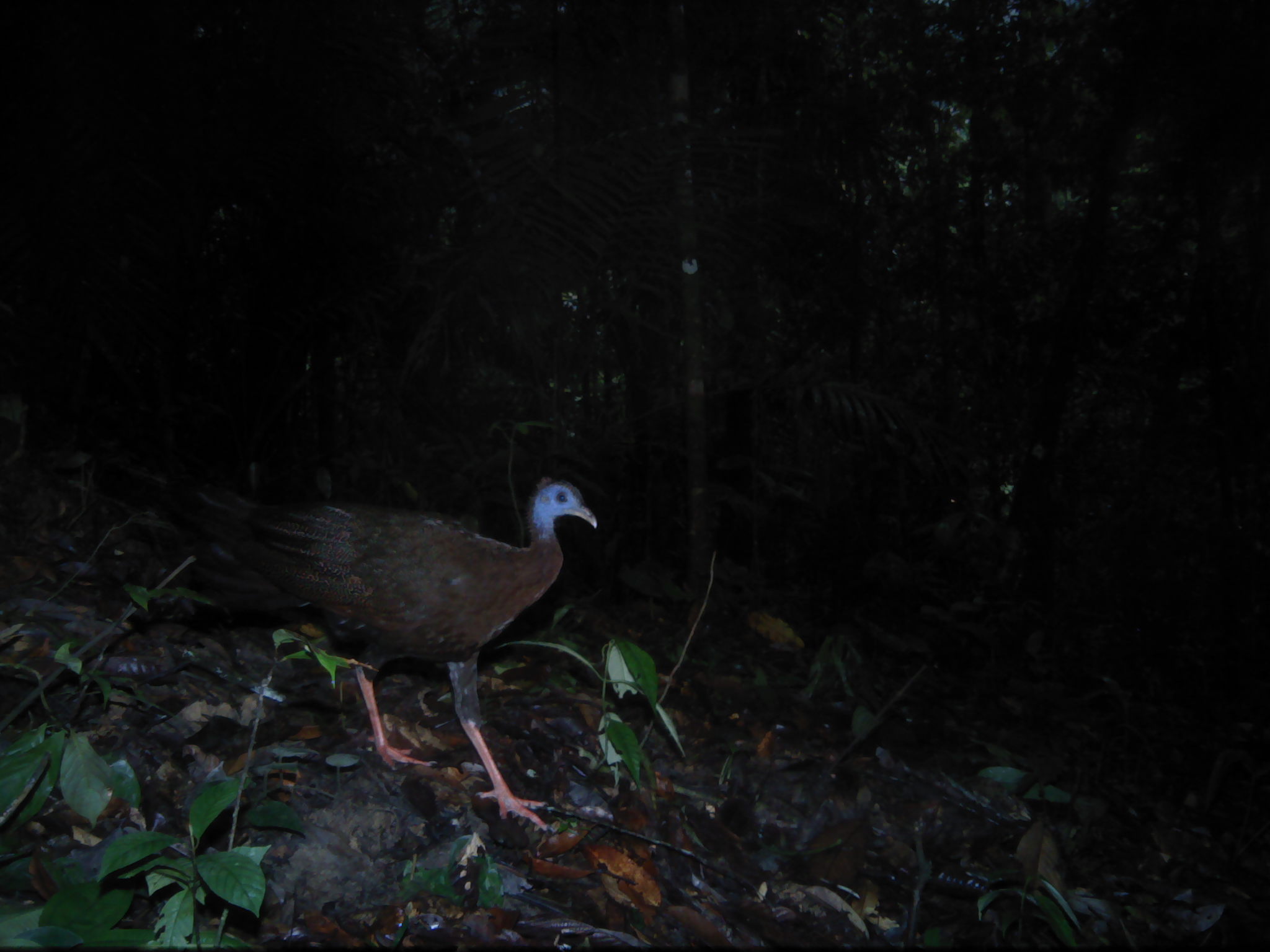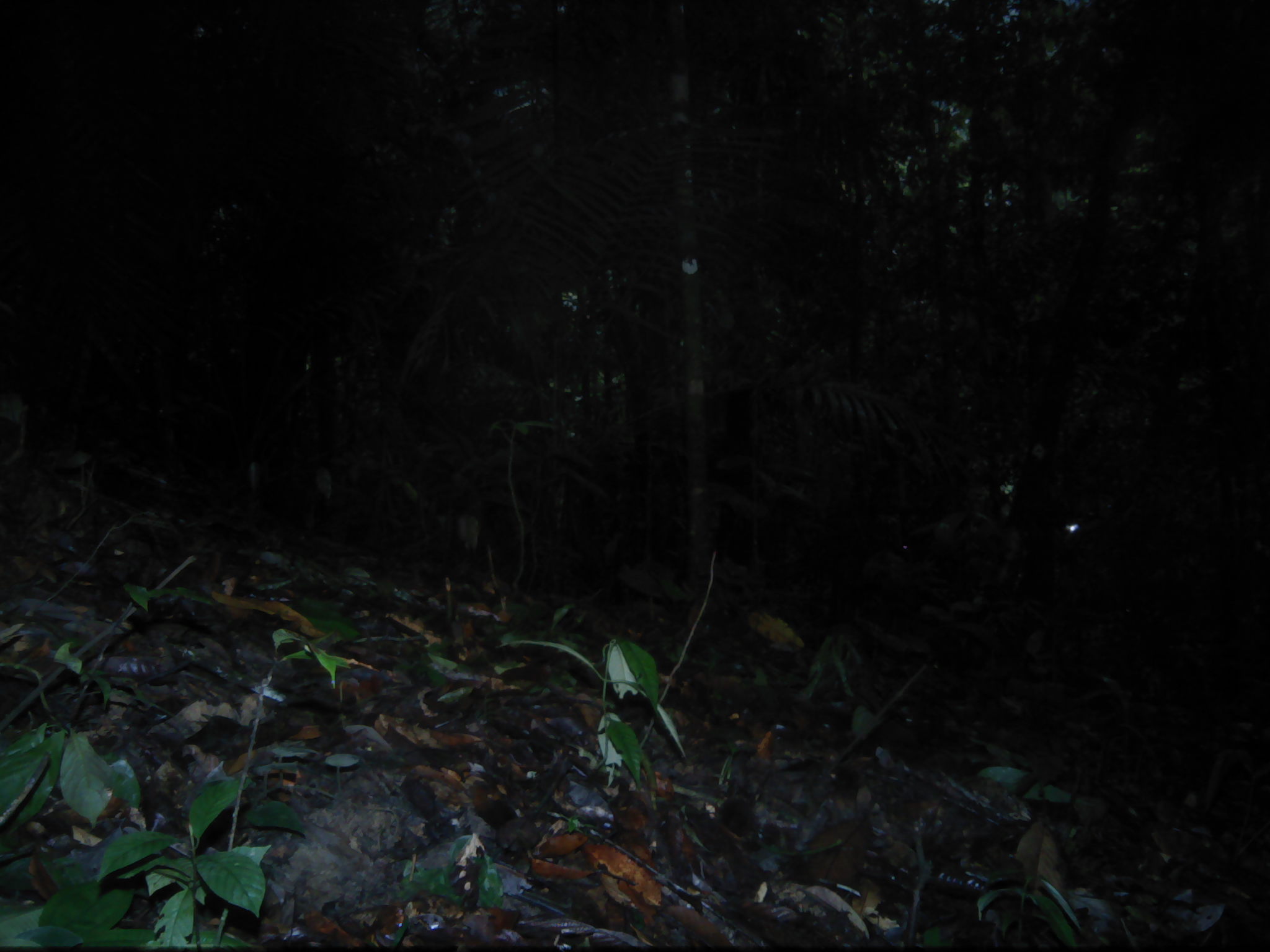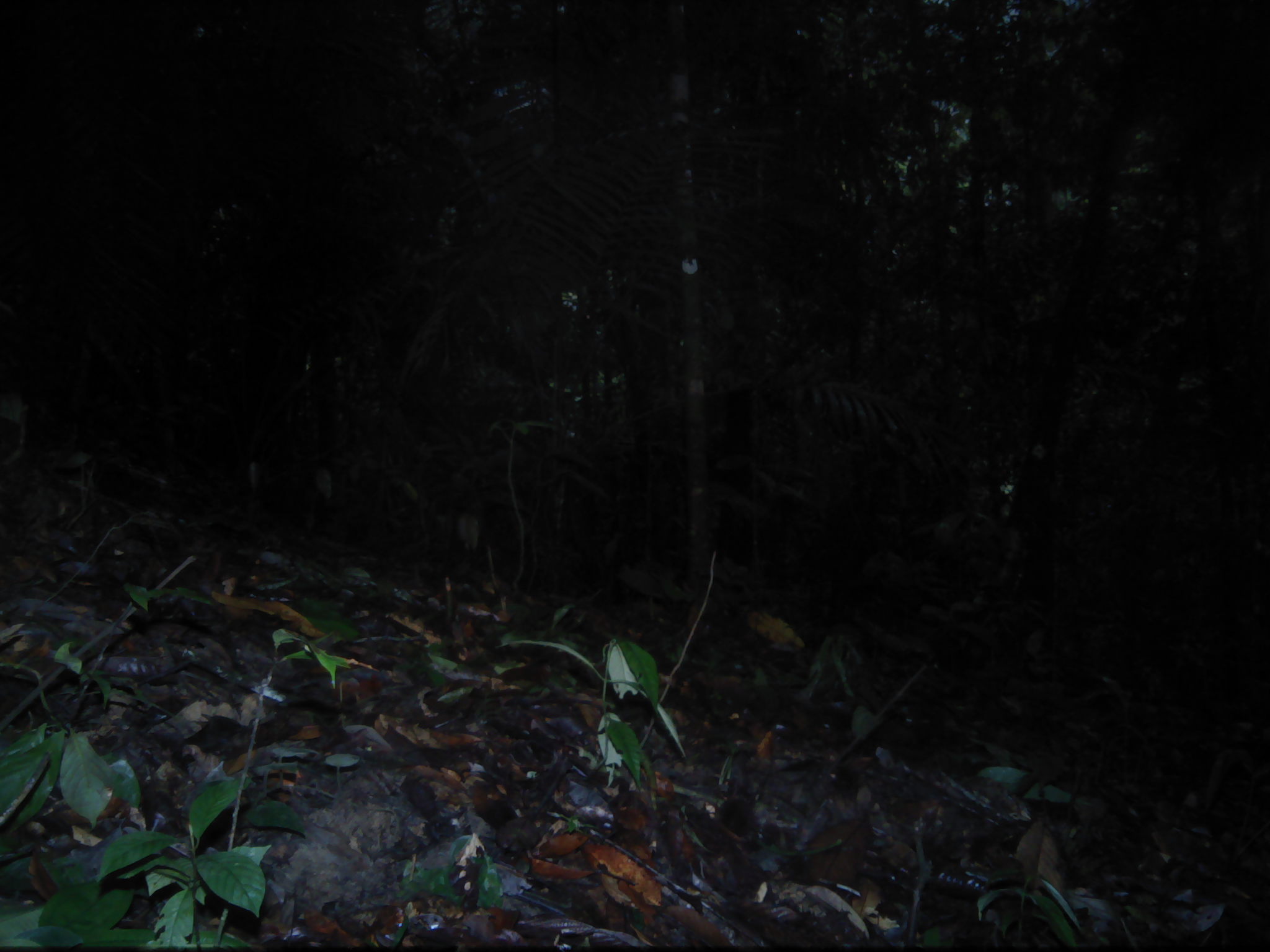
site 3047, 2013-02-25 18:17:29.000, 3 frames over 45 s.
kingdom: Animalia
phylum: Chordata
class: Aves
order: Galliformes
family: Phasianidae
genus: Argusianus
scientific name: Argusianus argus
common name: great argus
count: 1